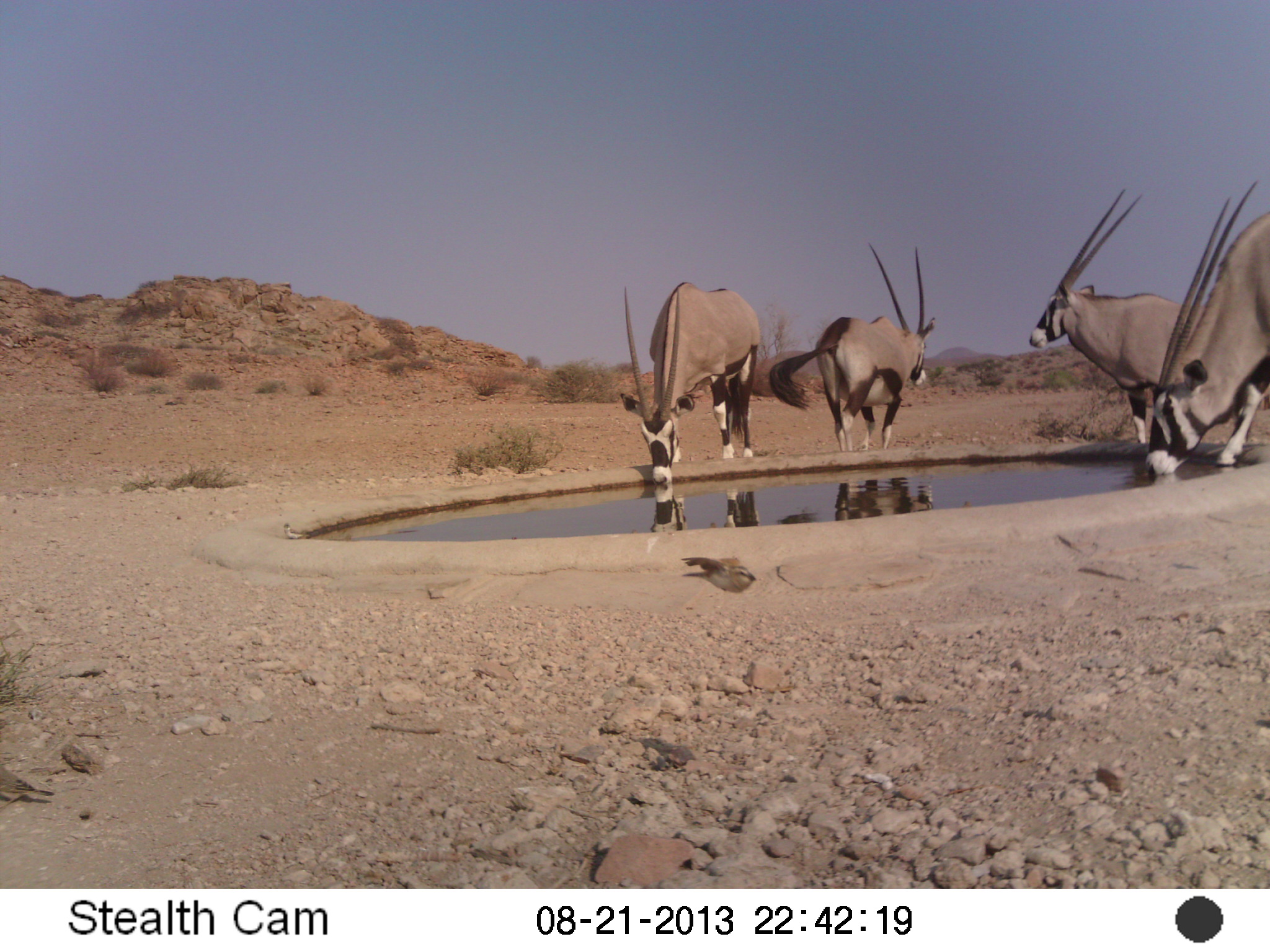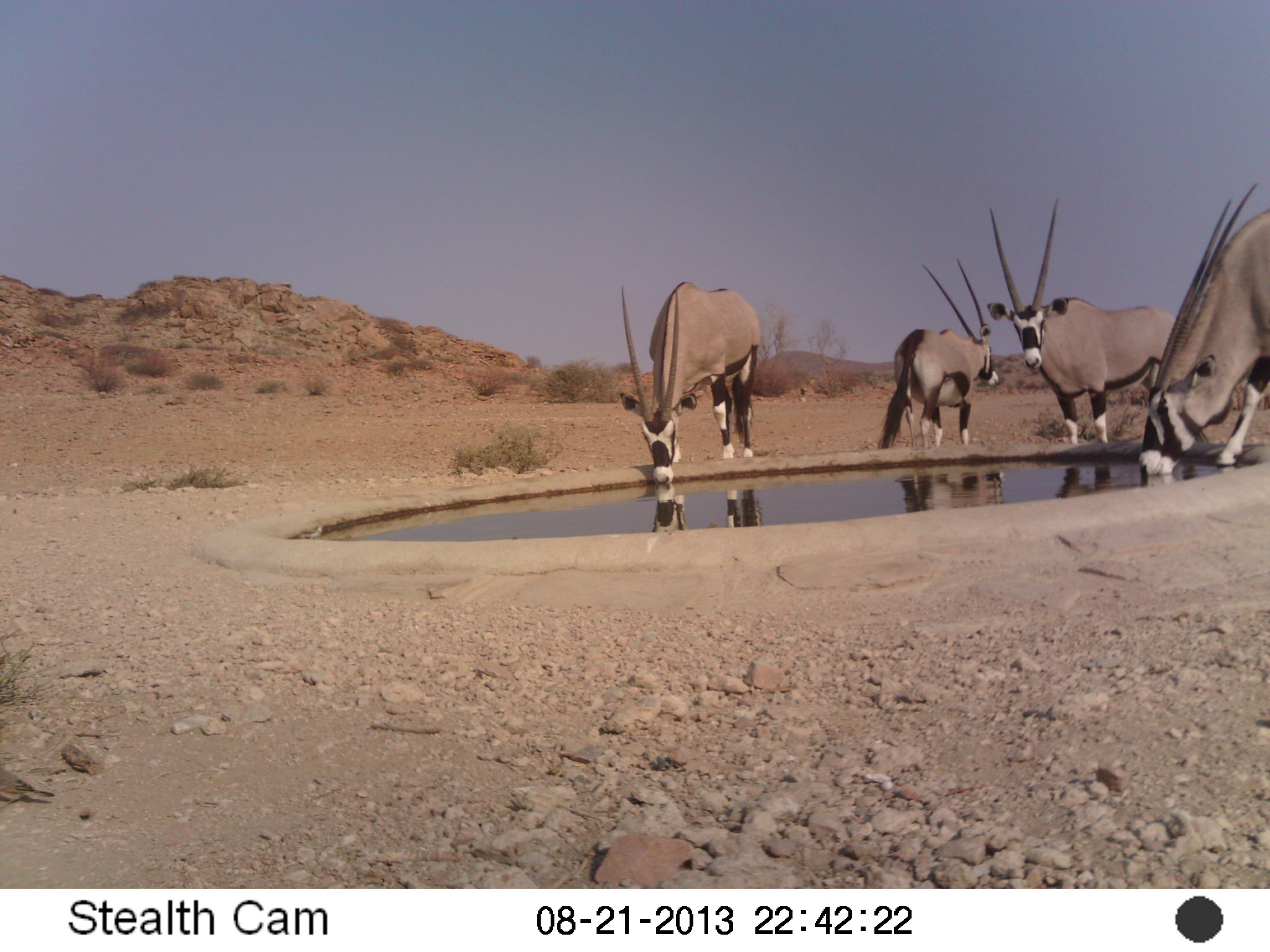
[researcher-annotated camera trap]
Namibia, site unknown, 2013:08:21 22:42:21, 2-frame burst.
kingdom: Animalia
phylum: Chordata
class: Mammalia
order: Artiodactyla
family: Bovidae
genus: Oryx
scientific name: Oryx gazella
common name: gemsbok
Oryx gazella (gemsbok).